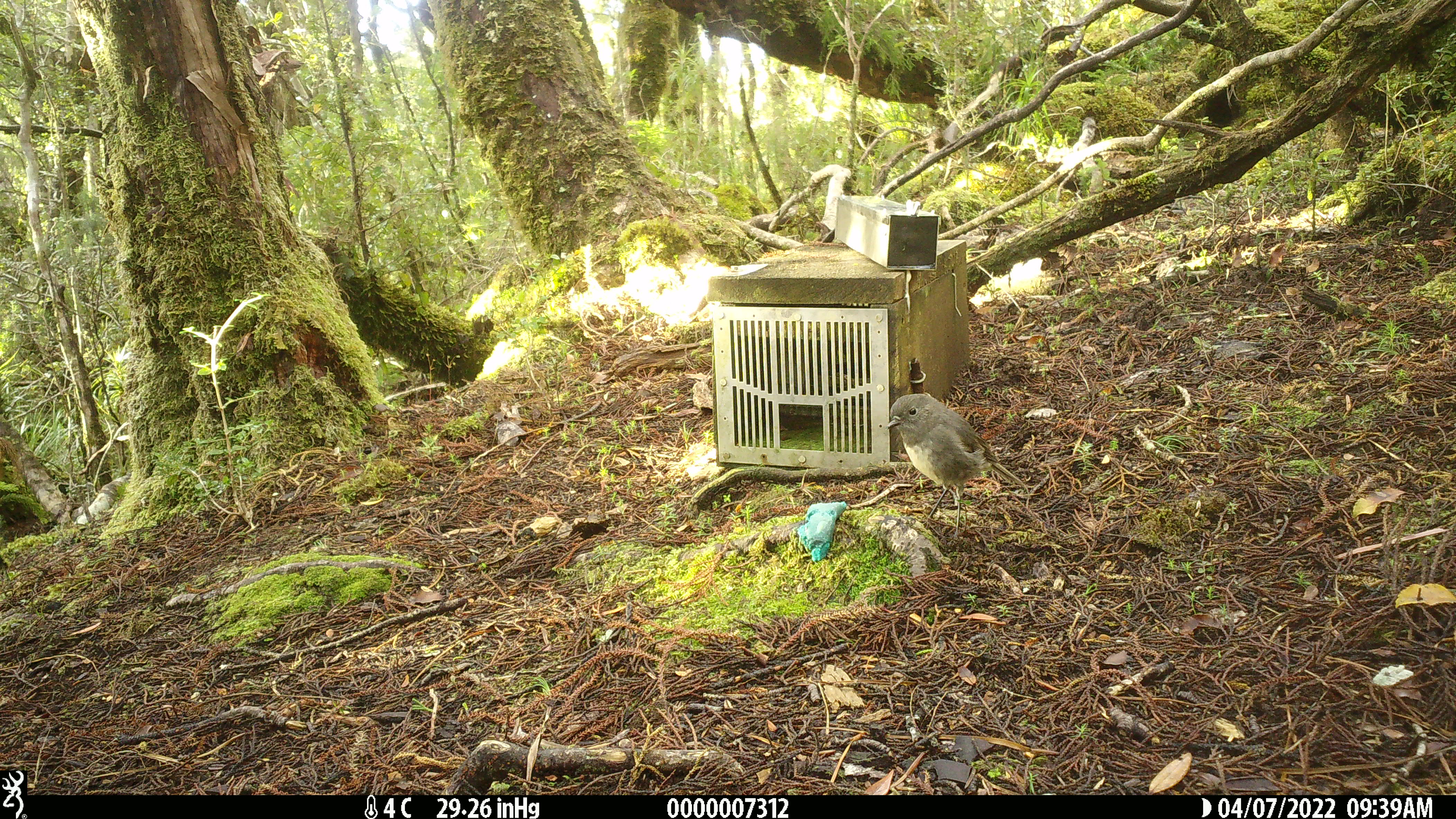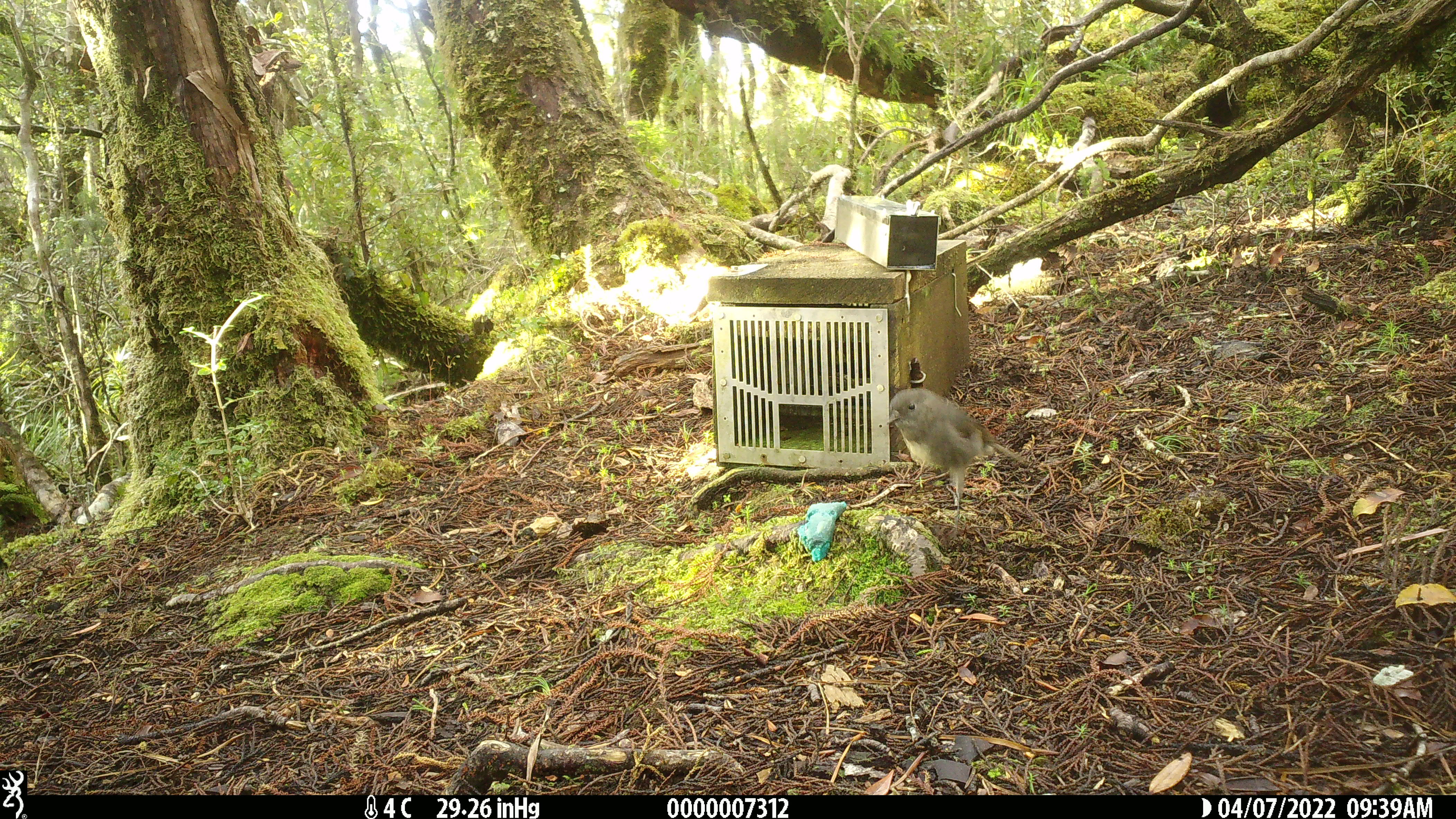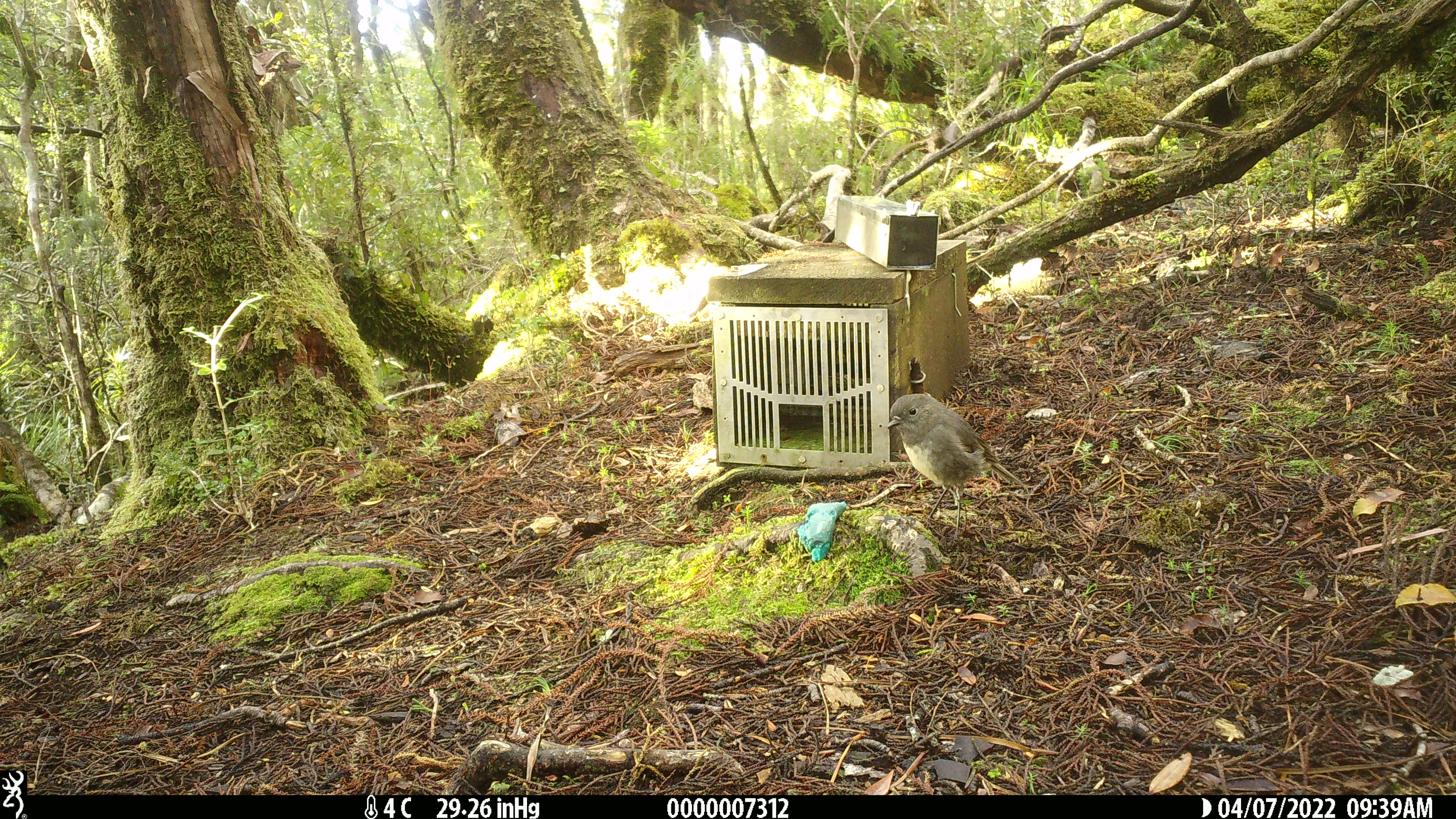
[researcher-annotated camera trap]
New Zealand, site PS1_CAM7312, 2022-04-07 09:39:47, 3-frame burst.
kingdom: Animalia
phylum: Chordata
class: Aves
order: Passeriformes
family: Petroicidae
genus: Petroica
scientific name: Petroica australis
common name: new zealand robin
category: robin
Robin (new zealand robin) (Petroica australis).